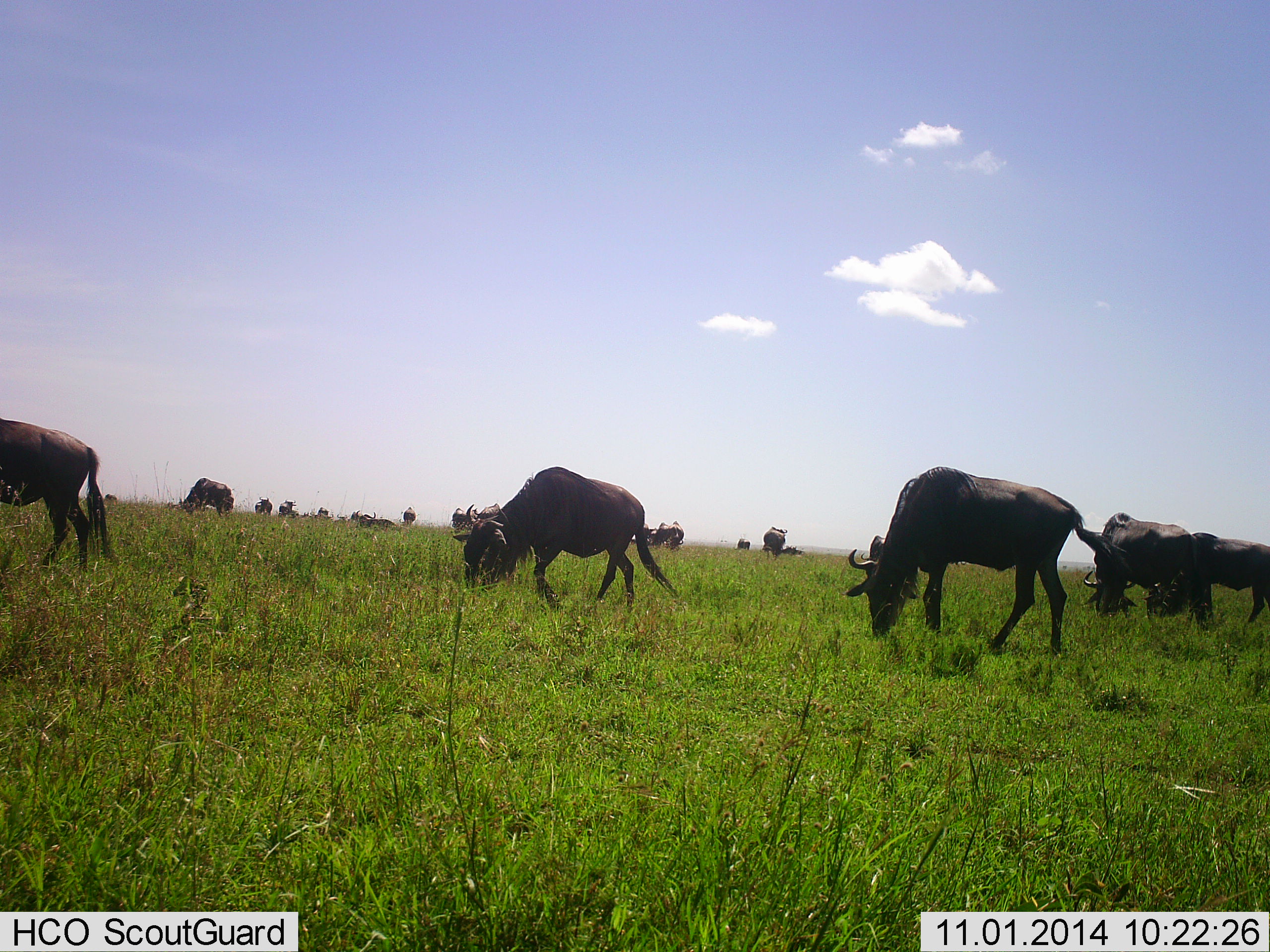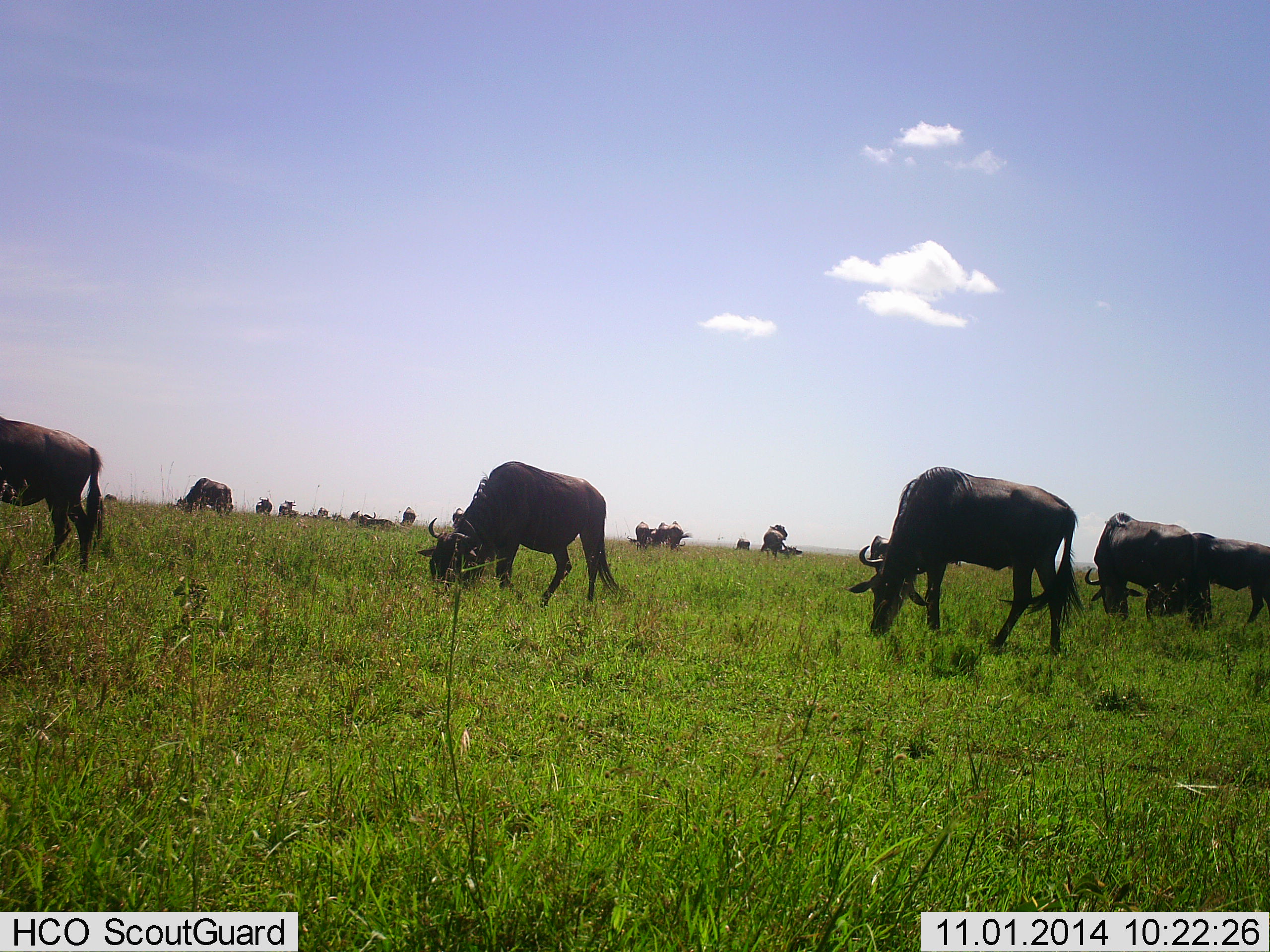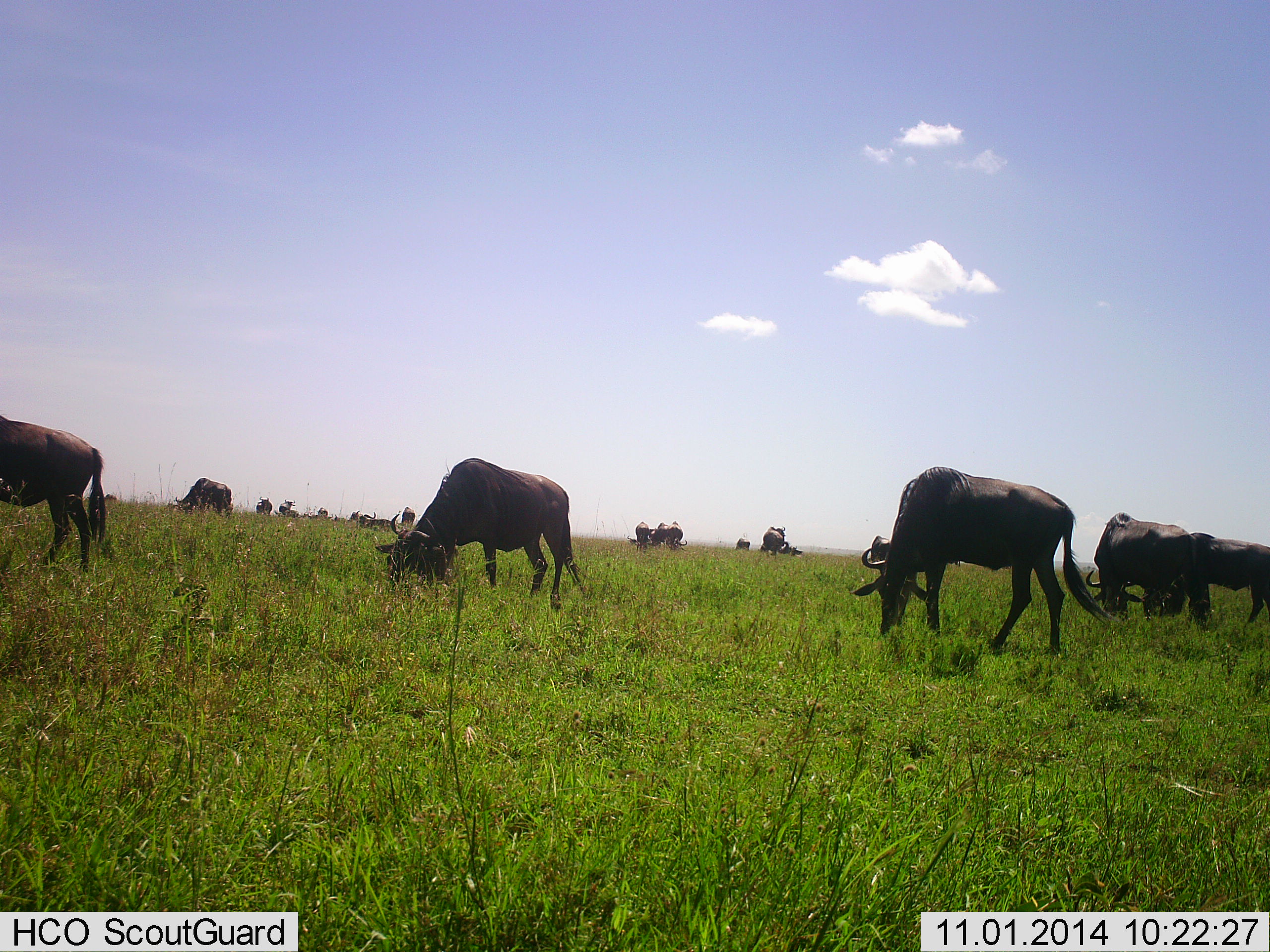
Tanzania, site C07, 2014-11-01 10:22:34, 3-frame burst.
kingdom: Animalia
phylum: Chordata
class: Mammalia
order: Artiodactyla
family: Bovidae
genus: Connochaetes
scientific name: Connochaetes taurinus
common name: blue wildebeest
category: wildebeest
Wildebeest (blue wildebeest) (Connochaetes taurinus), count 11-50. Behavior (volunteer vote fractions): standing 40%, resting 10%, moving 20%, interacting 0%. Young present (vote fraction): 0%. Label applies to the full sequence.